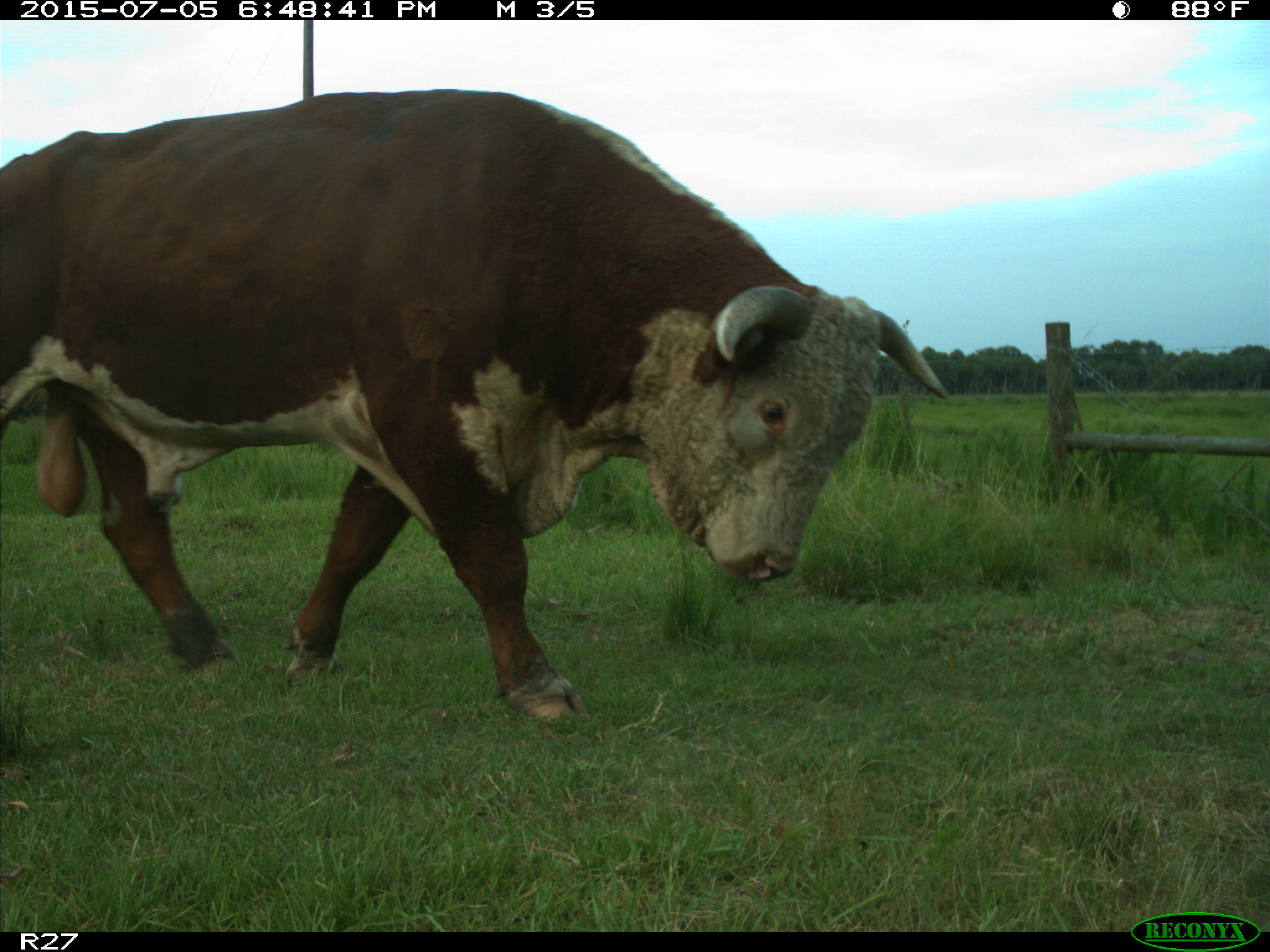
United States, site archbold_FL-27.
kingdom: Animalia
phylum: Chordata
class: Mammalia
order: Artiodactyla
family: Bovidae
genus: Bos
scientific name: Bos taurus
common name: domestic cow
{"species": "Bos taurus (domestic cow)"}